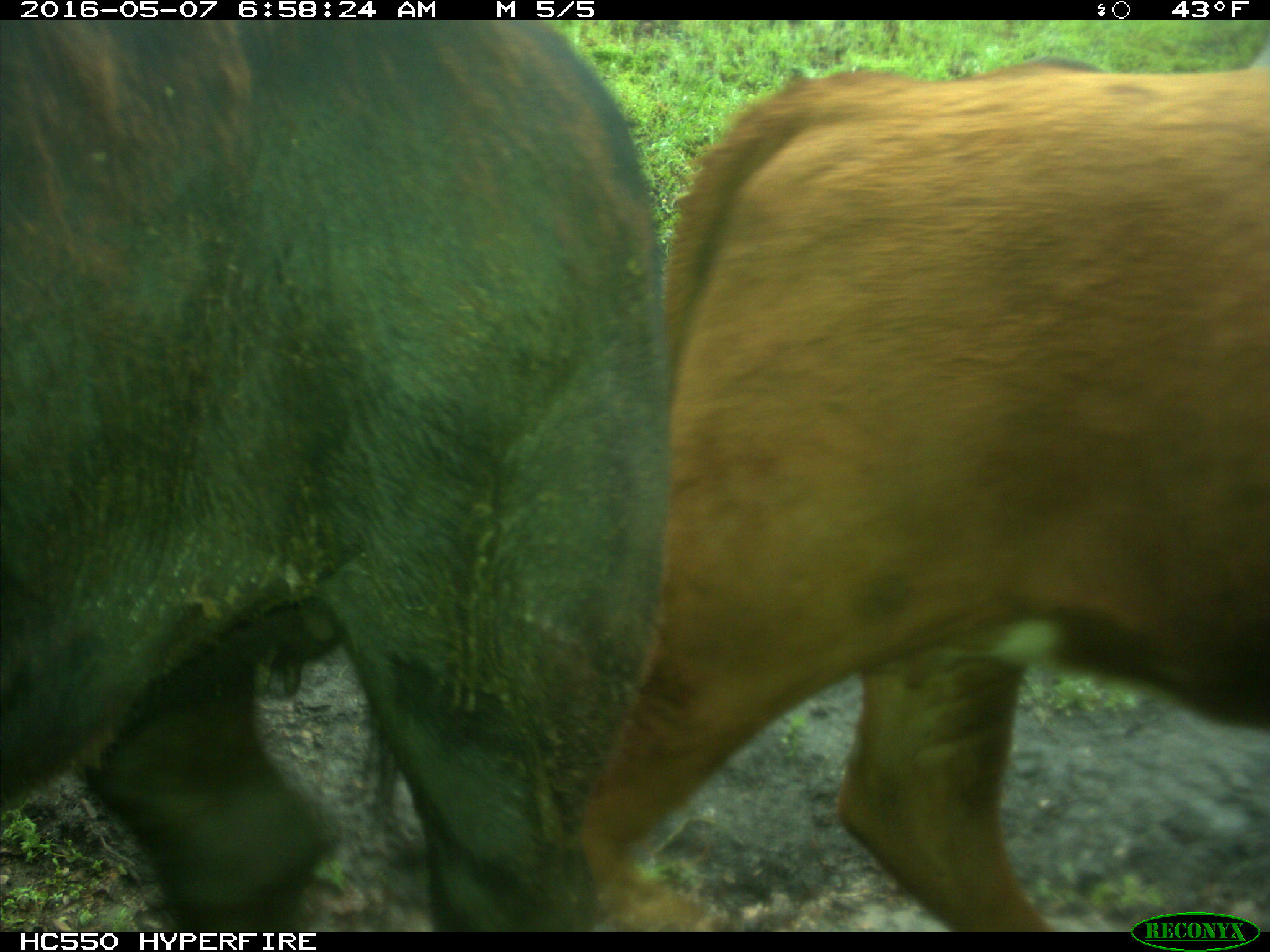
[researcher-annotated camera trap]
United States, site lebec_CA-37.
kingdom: Animalia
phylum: Chordata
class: Mammalia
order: Artiodactyla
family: Bovidae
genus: Bos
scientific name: Bos taurus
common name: domestic cow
Bos taurus (domestic cow).